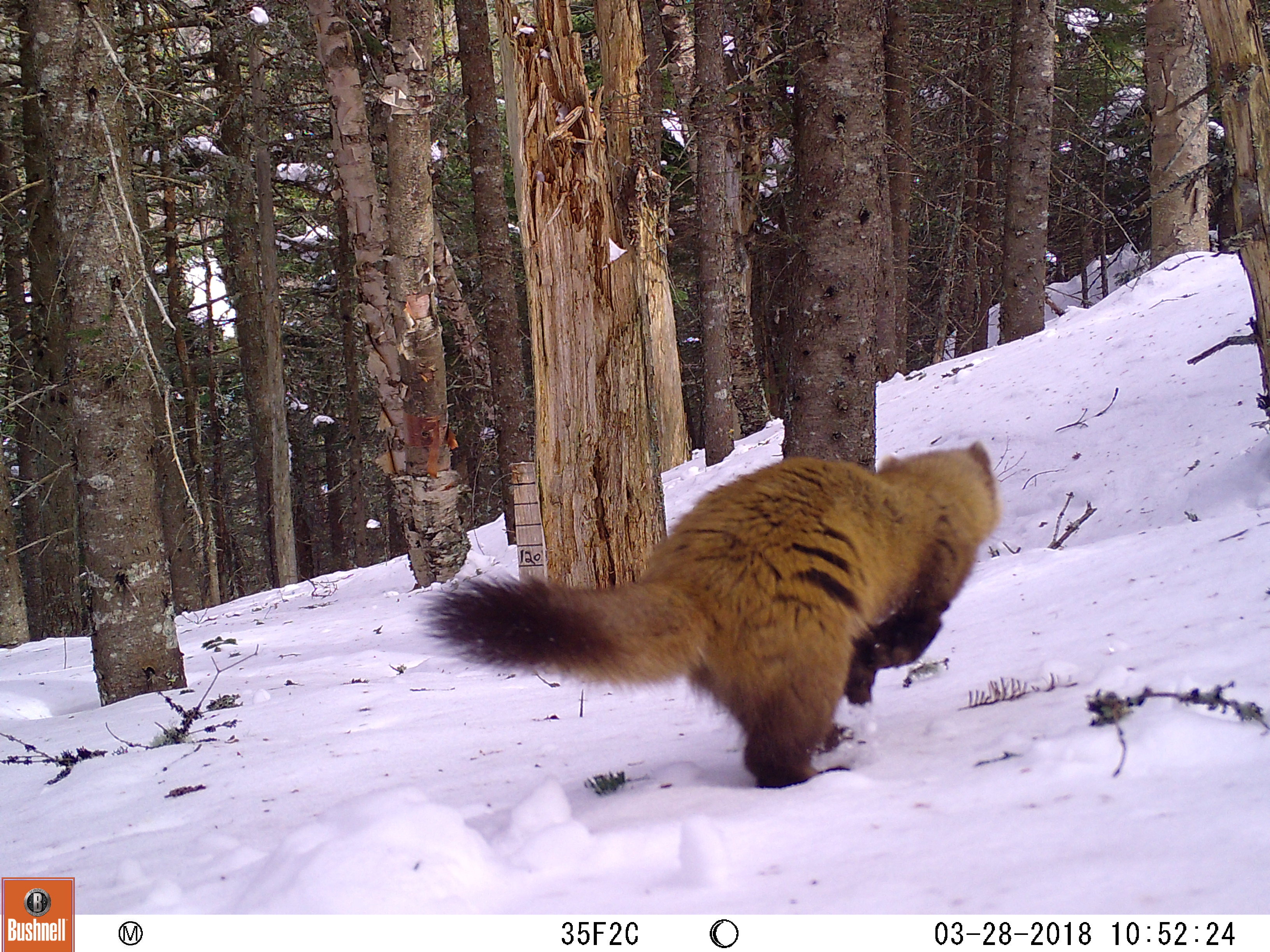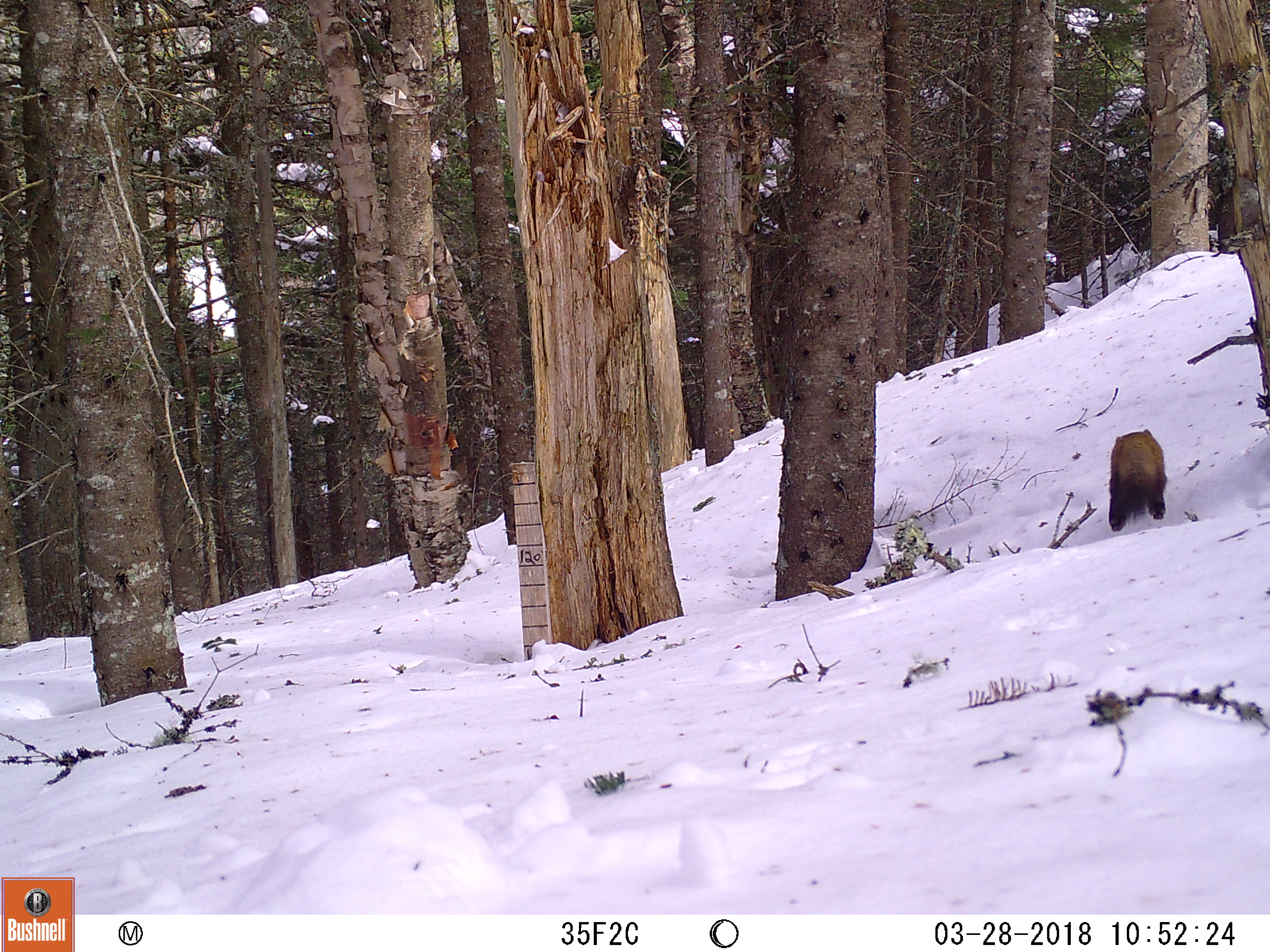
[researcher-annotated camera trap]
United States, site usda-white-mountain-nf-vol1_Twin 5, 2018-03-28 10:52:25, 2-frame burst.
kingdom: Animalia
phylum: Chordata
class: Mammalia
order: Carnivora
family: Mustelidae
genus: Martes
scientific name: Martes americana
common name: american marten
American marten (Martes americana).